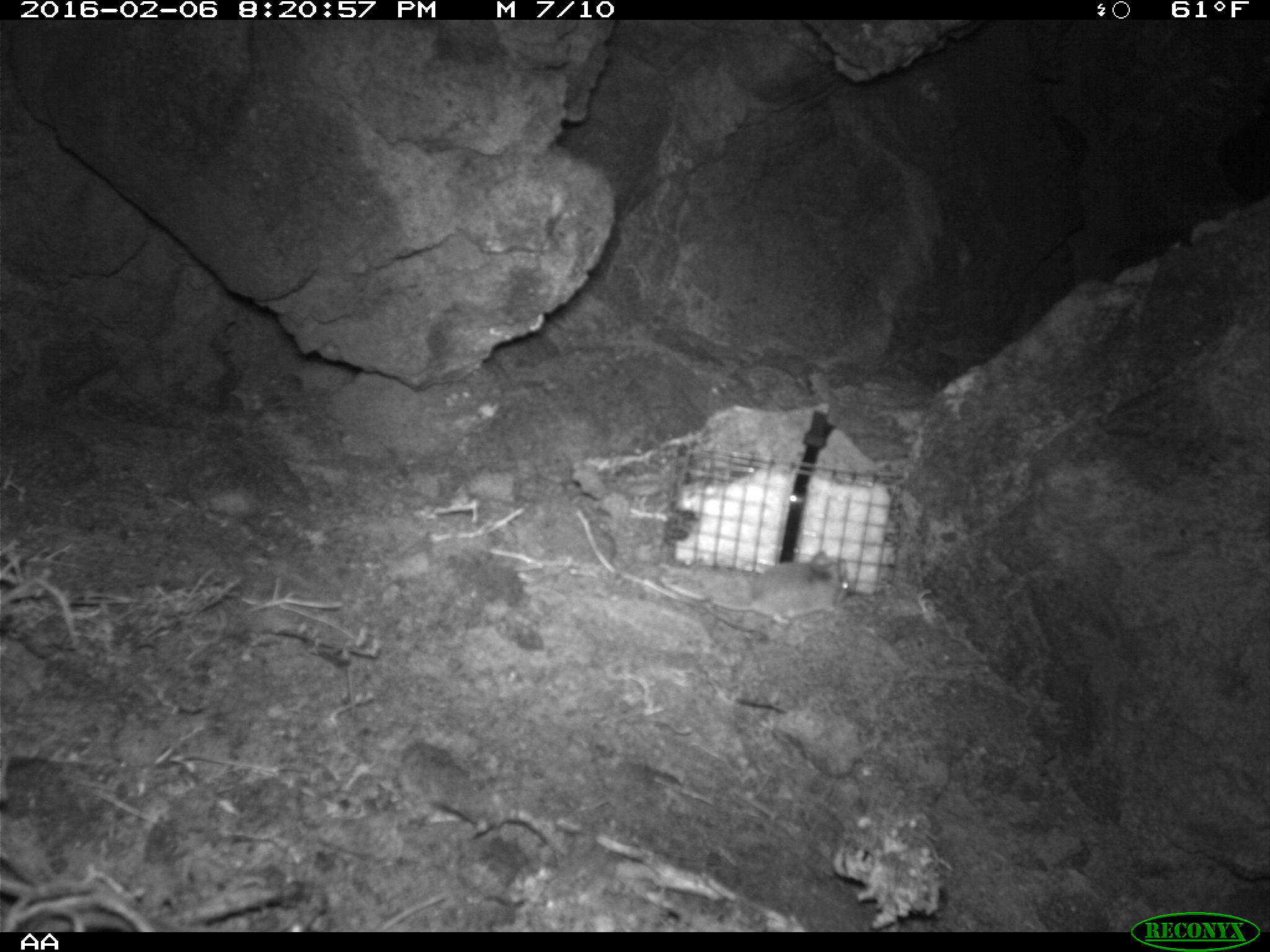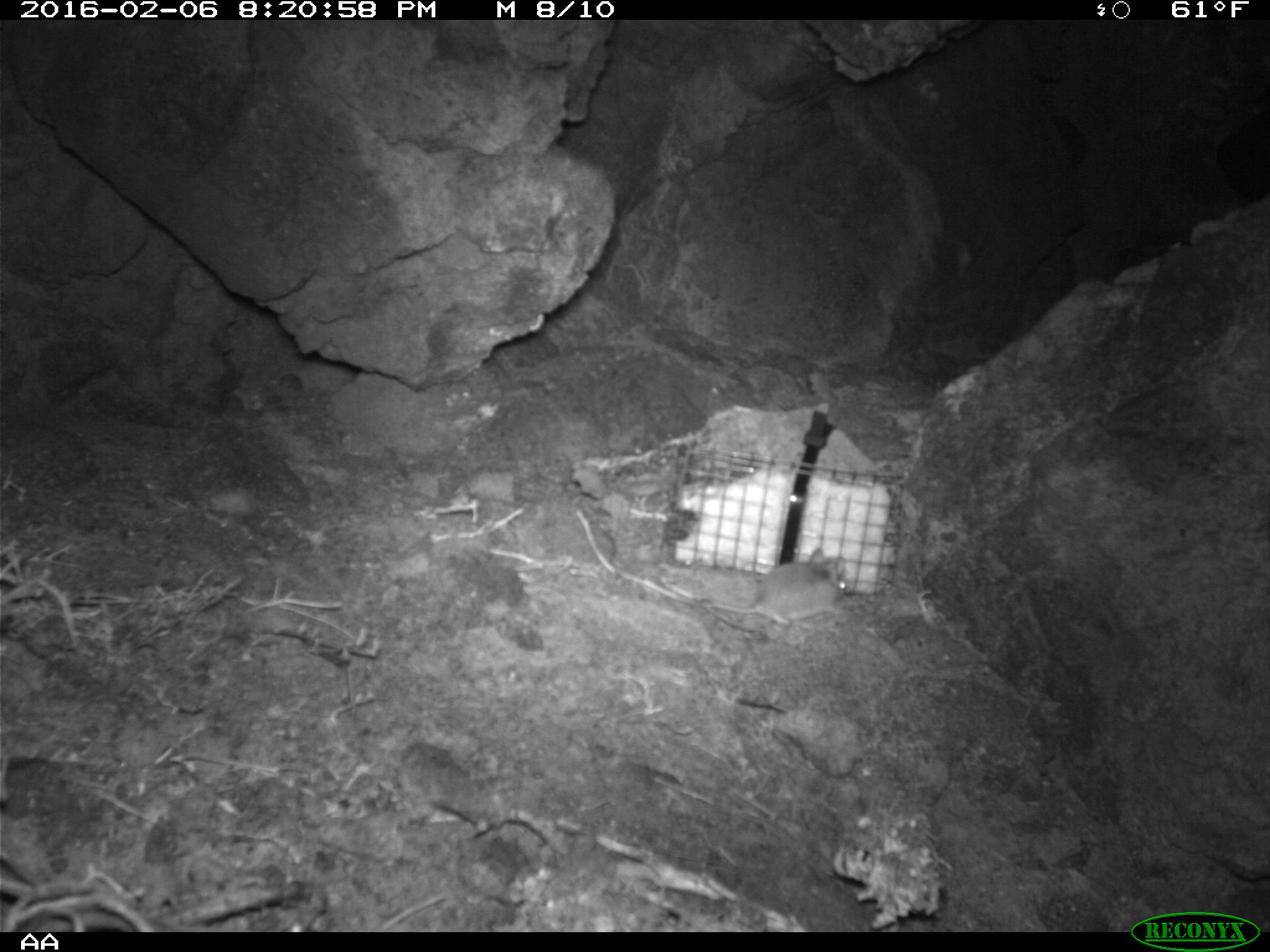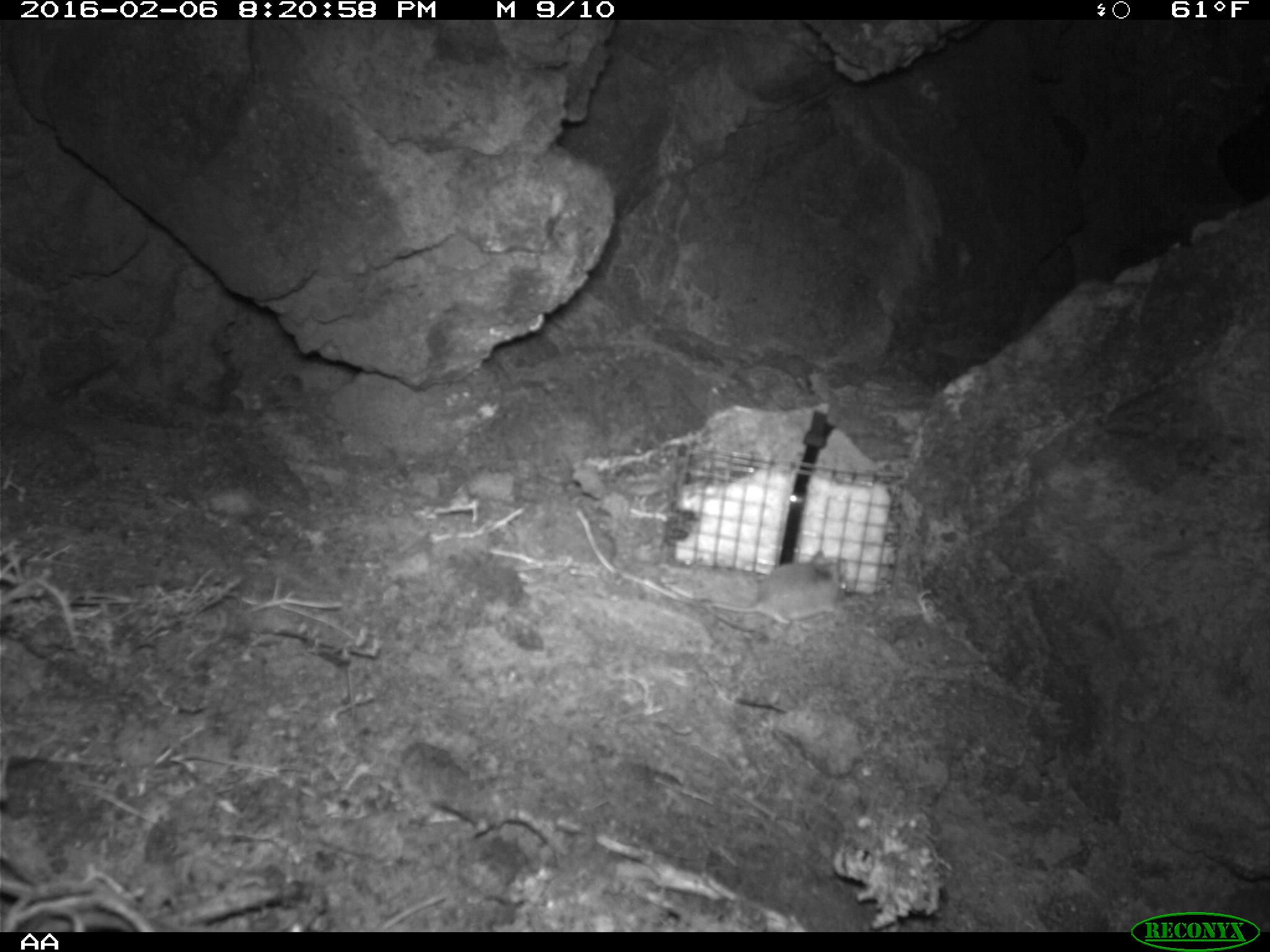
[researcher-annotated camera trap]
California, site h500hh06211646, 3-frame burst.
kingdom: Animalia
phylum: Chordata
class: Mammalia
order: Rodentia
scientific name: Rodentia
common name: rodent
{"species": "rodent (Rodentia)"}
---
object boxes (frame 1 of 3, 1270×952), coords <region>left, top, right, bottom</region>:
rodent: <region>710, 551, 850, 628</region>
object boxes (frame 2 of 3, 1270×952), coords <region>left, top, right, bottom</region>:
rodent: <region>693, 548, 845, 624</region>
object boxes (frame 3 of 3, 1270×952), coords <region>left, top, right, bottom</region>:
rodent: <region>710, 549, 848, 624</region>